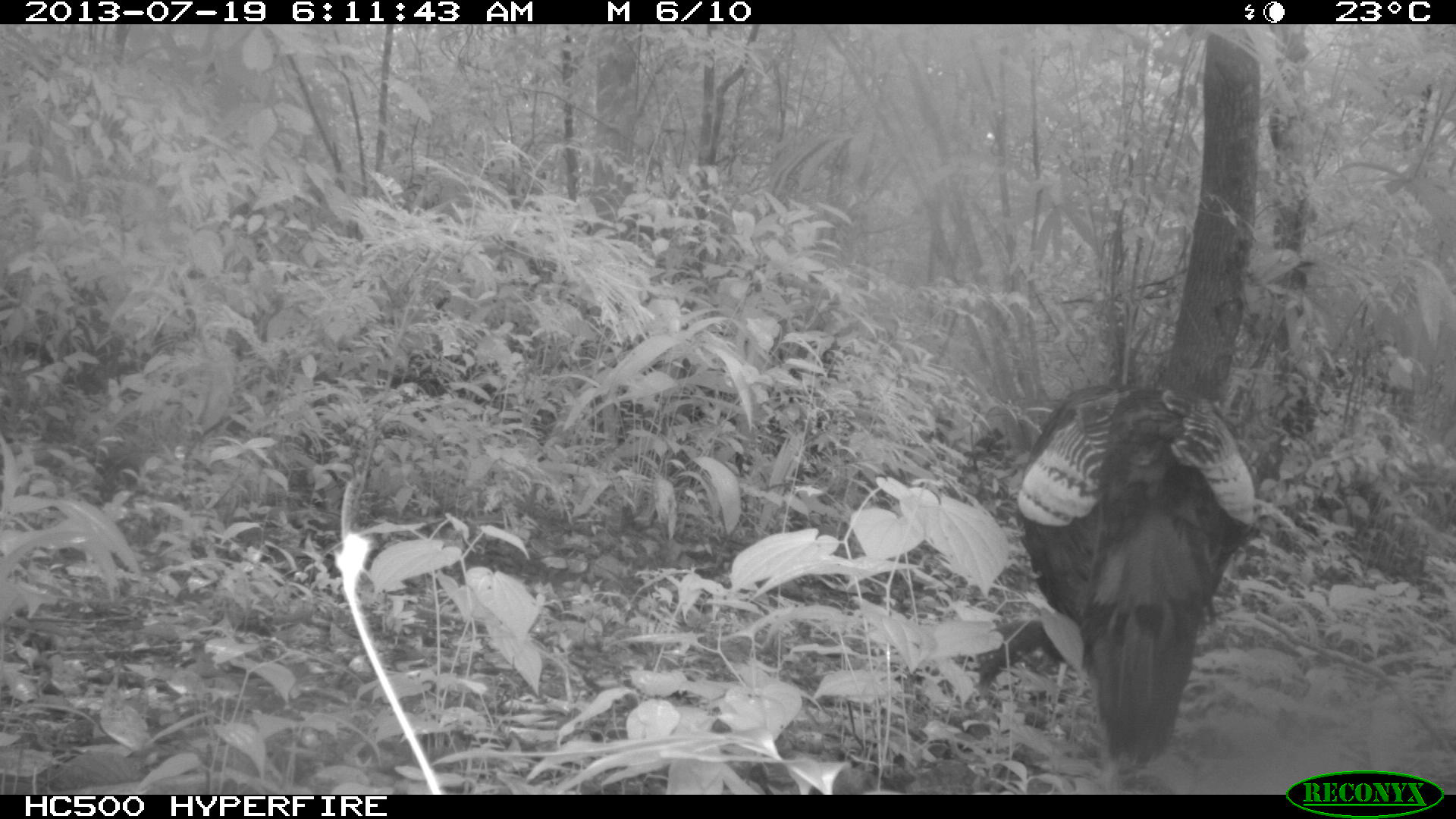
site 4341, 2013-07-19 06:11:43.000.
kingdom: Animalia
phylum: Chordata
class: Aves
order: Galliformes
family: Phasianidae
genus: Meleagris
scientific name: Meleagris ocellata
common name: ocellated turkey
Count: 1.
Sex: male.